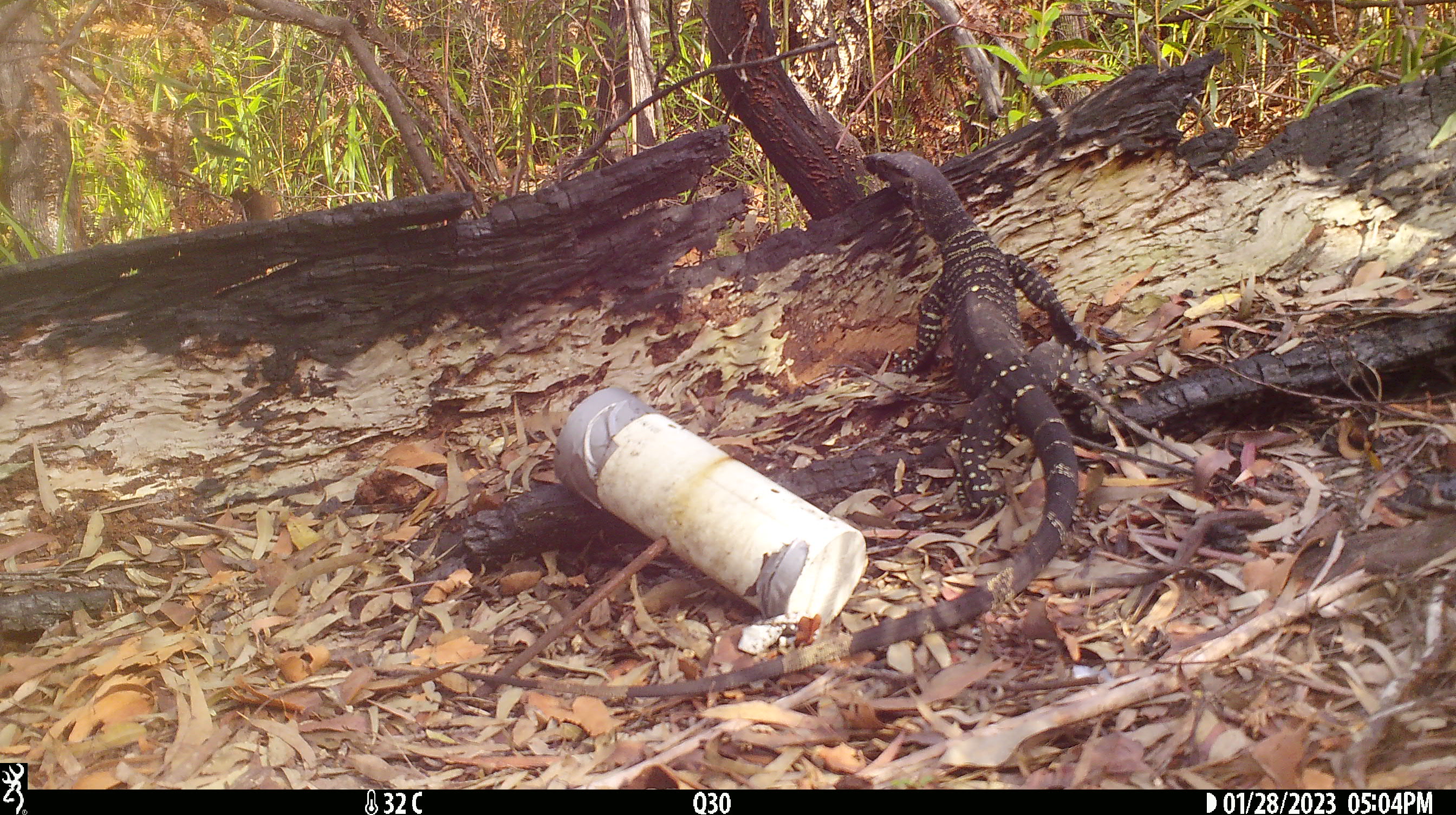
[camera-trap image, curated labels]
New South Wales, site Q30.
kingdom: Animalia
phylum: Chordata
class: Reptilia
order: Squamata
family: Varanidae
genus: Varanus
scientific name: Varanus varius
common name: lace monitor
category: goanna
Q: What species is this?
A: Goanna (lace monitor) (Varanus varius).